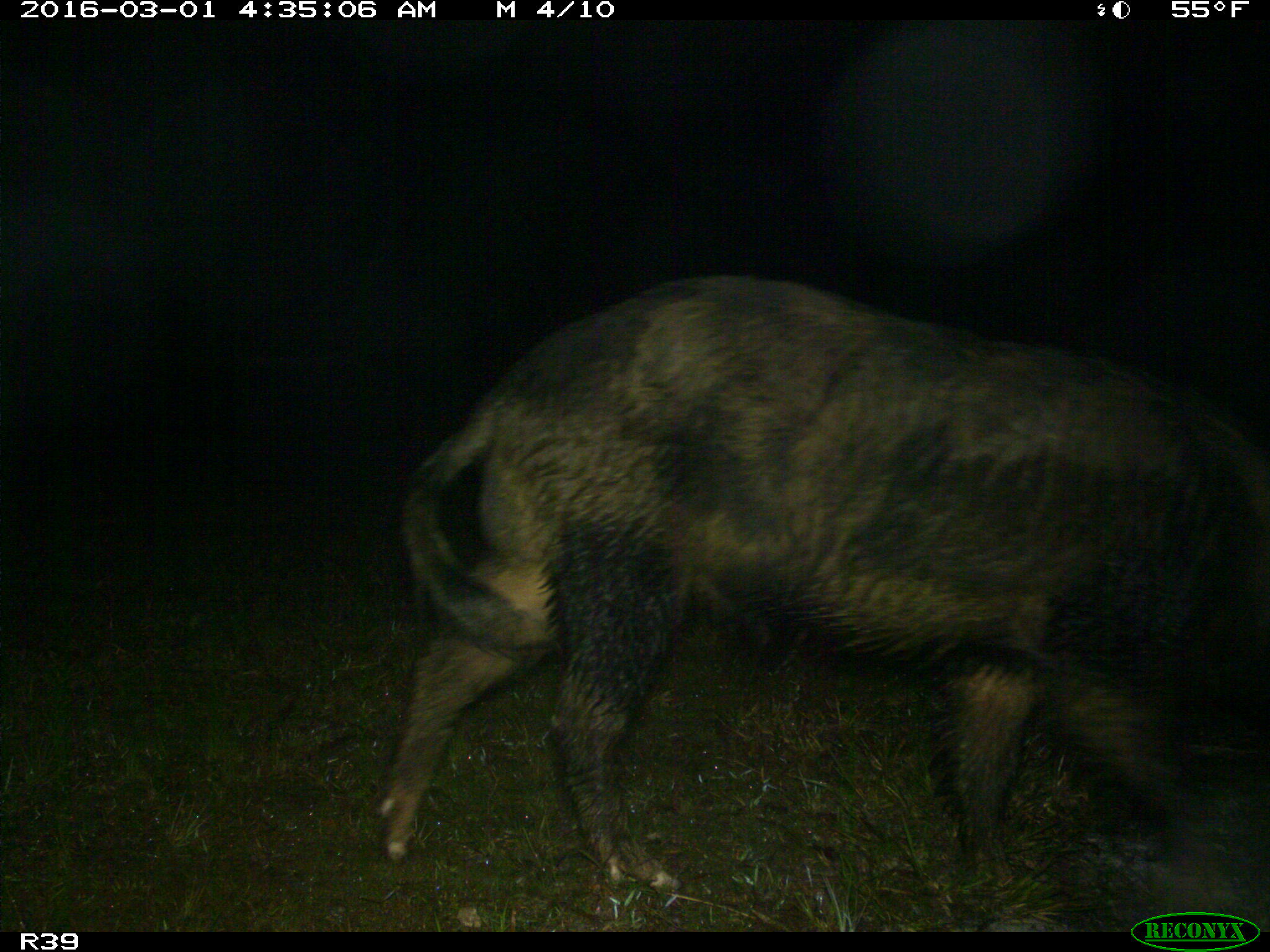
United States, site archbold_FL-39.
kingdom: Animalia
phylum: Chordata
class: Mammalia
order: Artiodactyla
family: Suidae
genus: Sus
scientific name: Sus scrofa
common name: wild boar